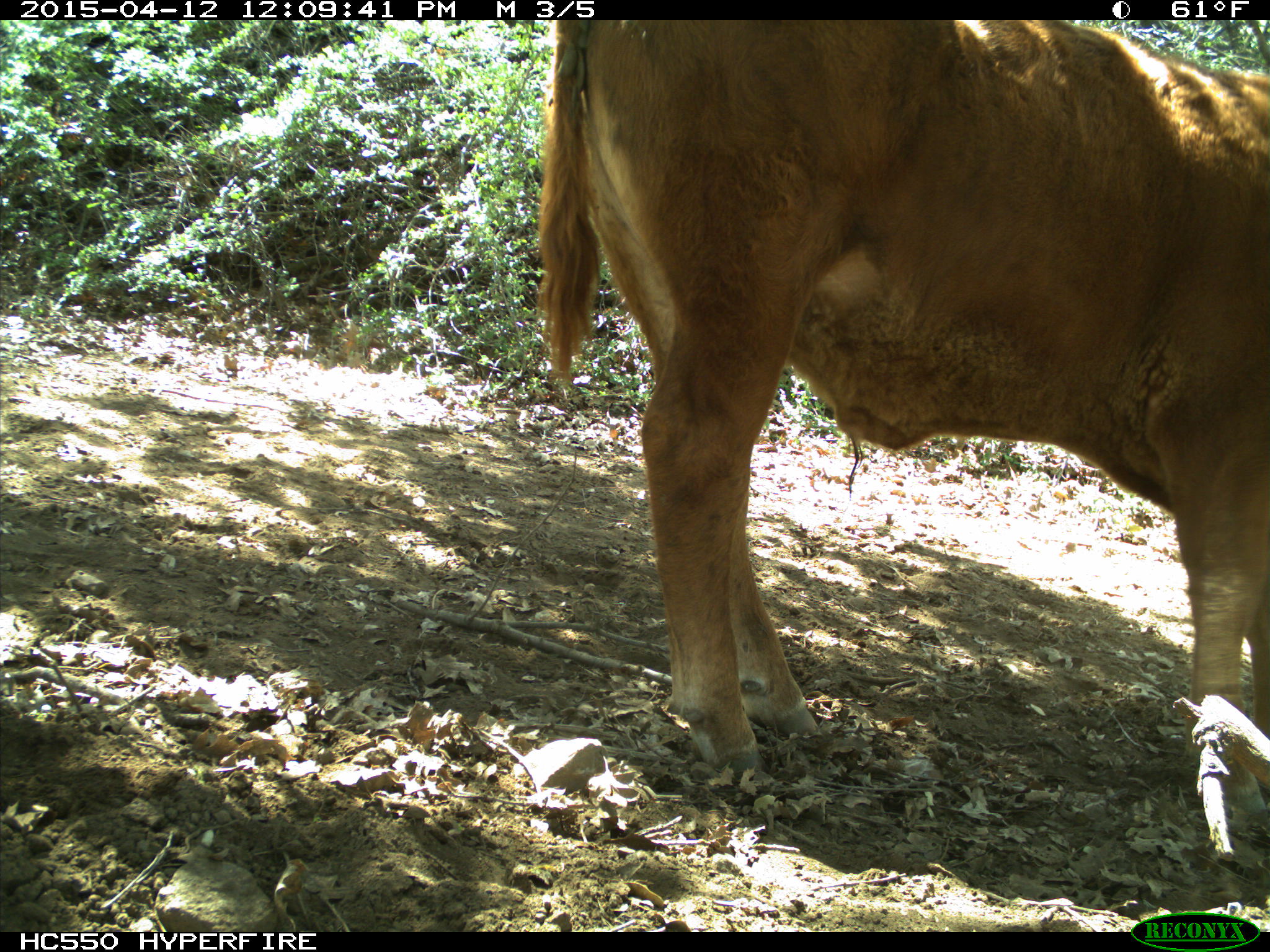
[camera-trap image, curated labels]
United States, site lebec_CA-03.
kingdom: Animalia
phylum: Chordata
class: Mammalia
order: Artiodactyla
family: Bovidae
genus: Bos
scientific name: Bos taurus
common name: domestic cow